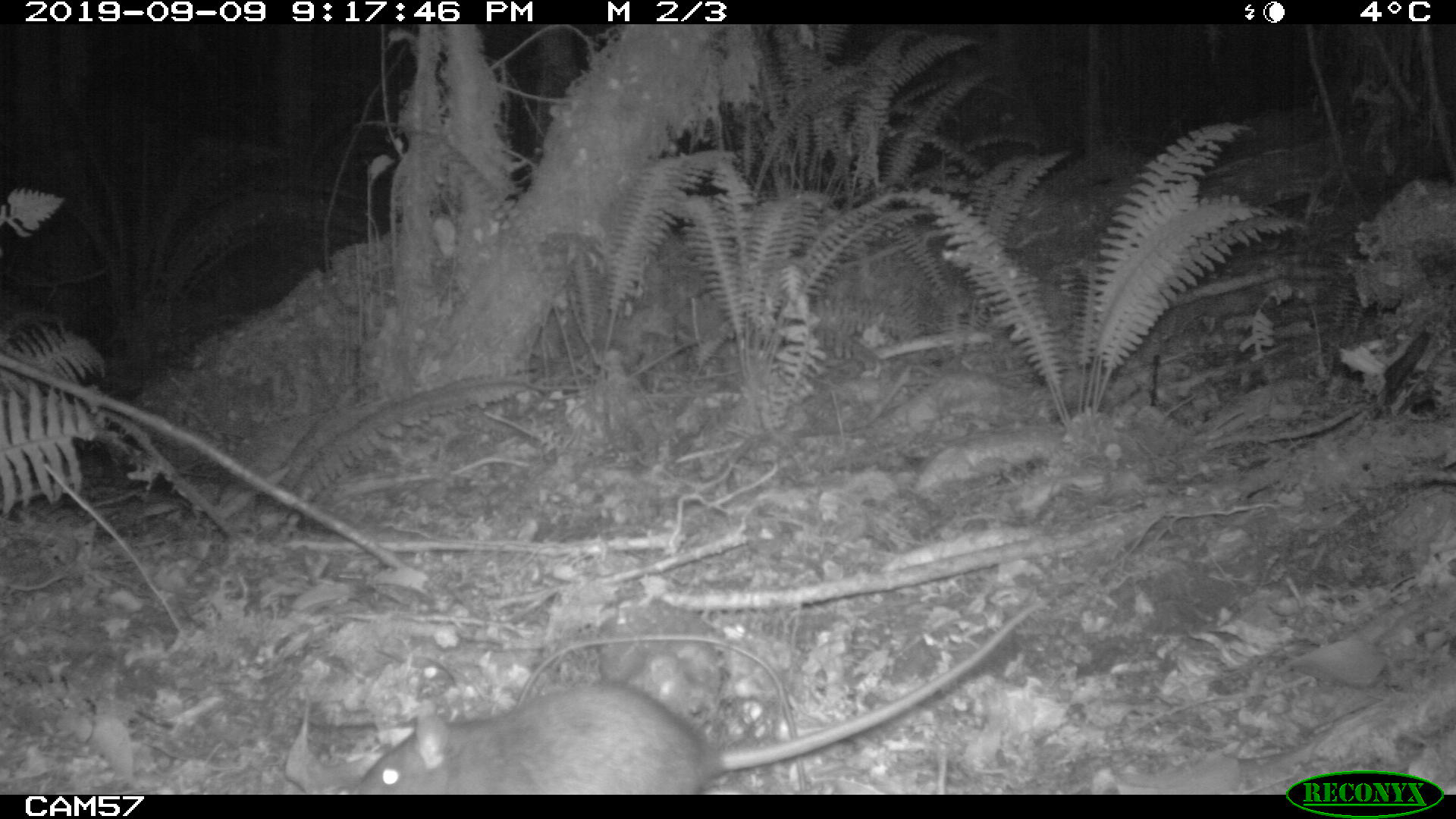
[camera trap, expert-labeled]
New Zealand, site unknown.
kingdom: Animalia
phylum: Chordata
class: Mammalia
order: Rodentia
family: Muridae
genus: Rattus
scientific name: Rattus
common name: rat